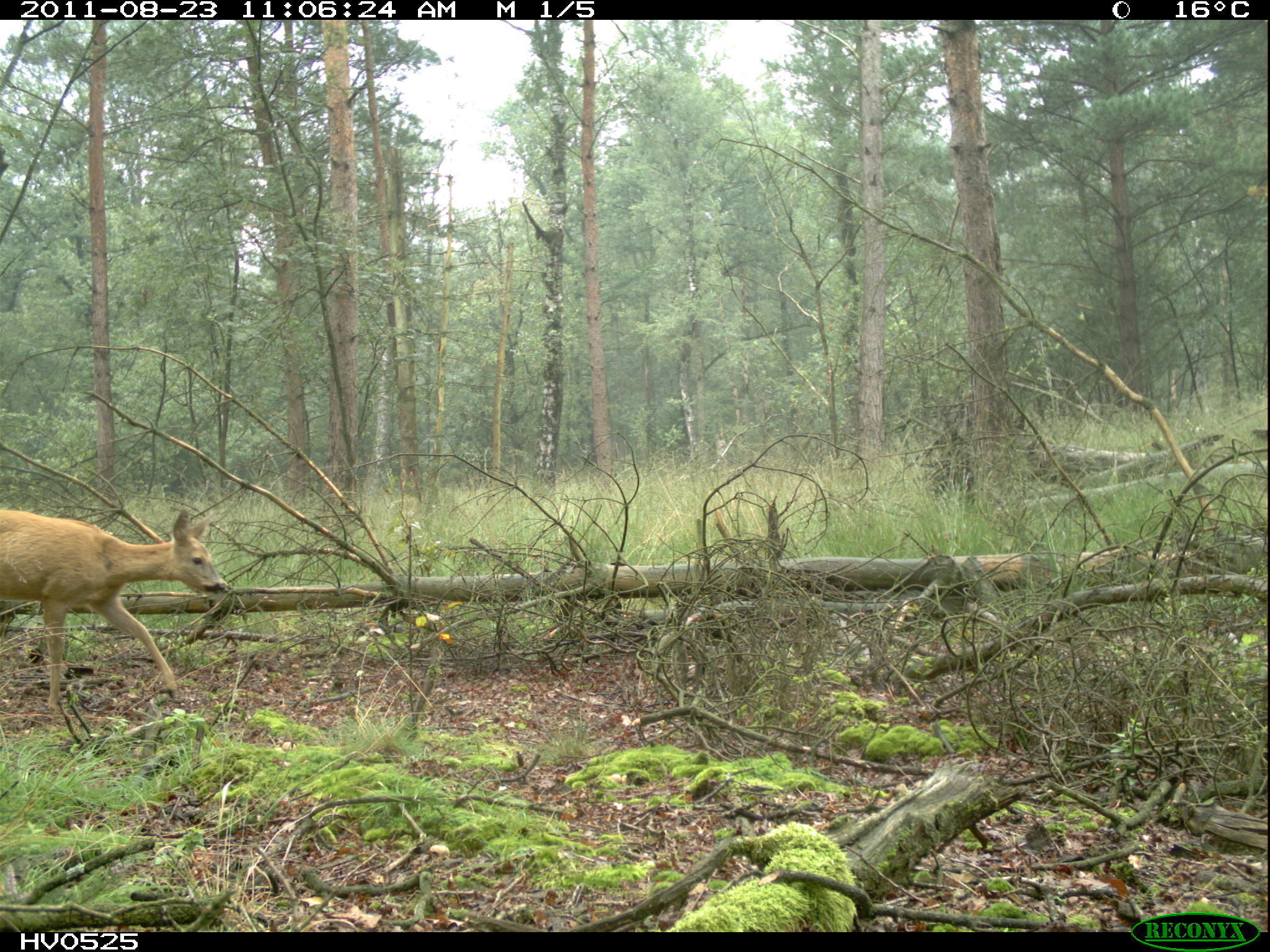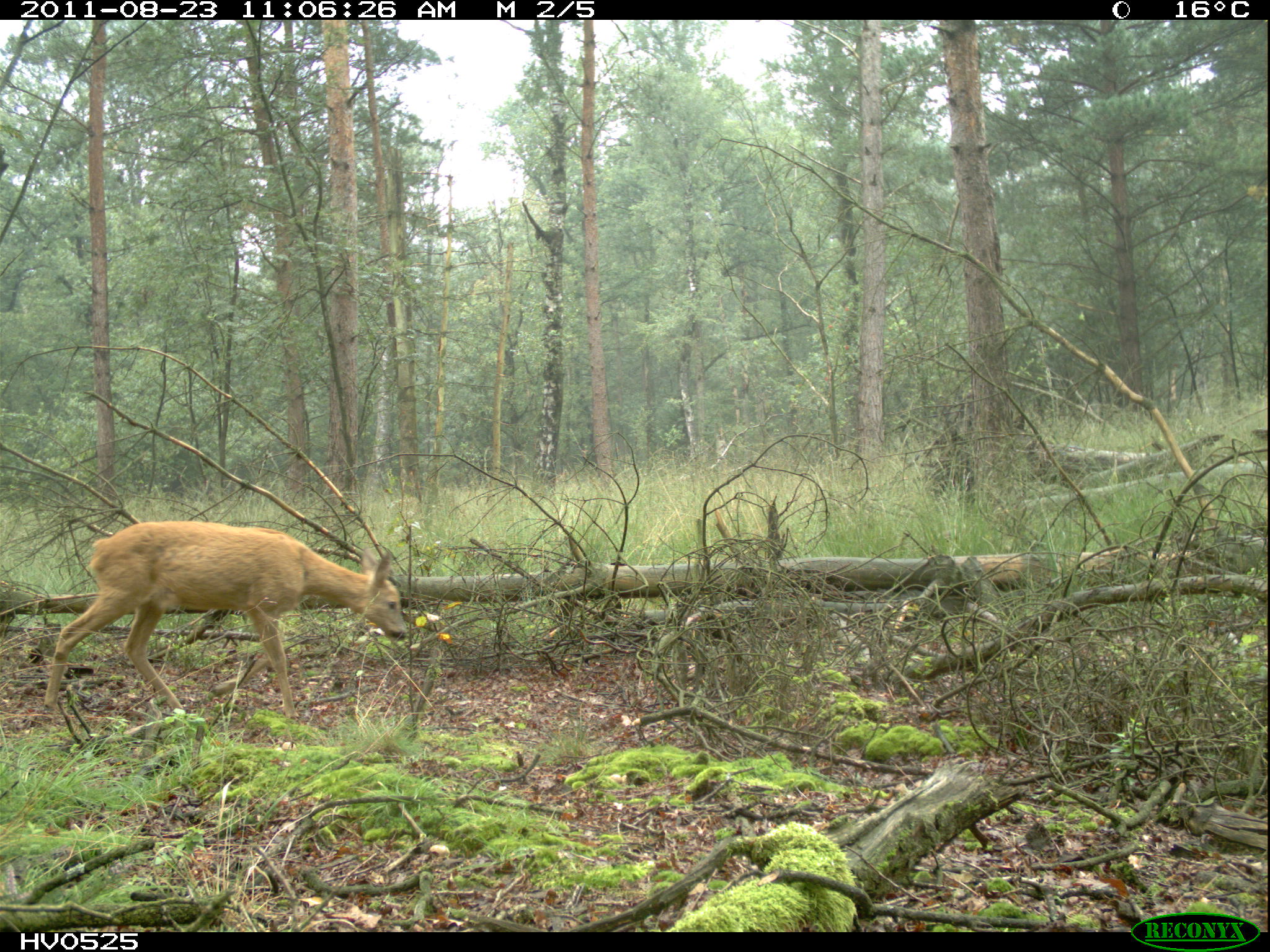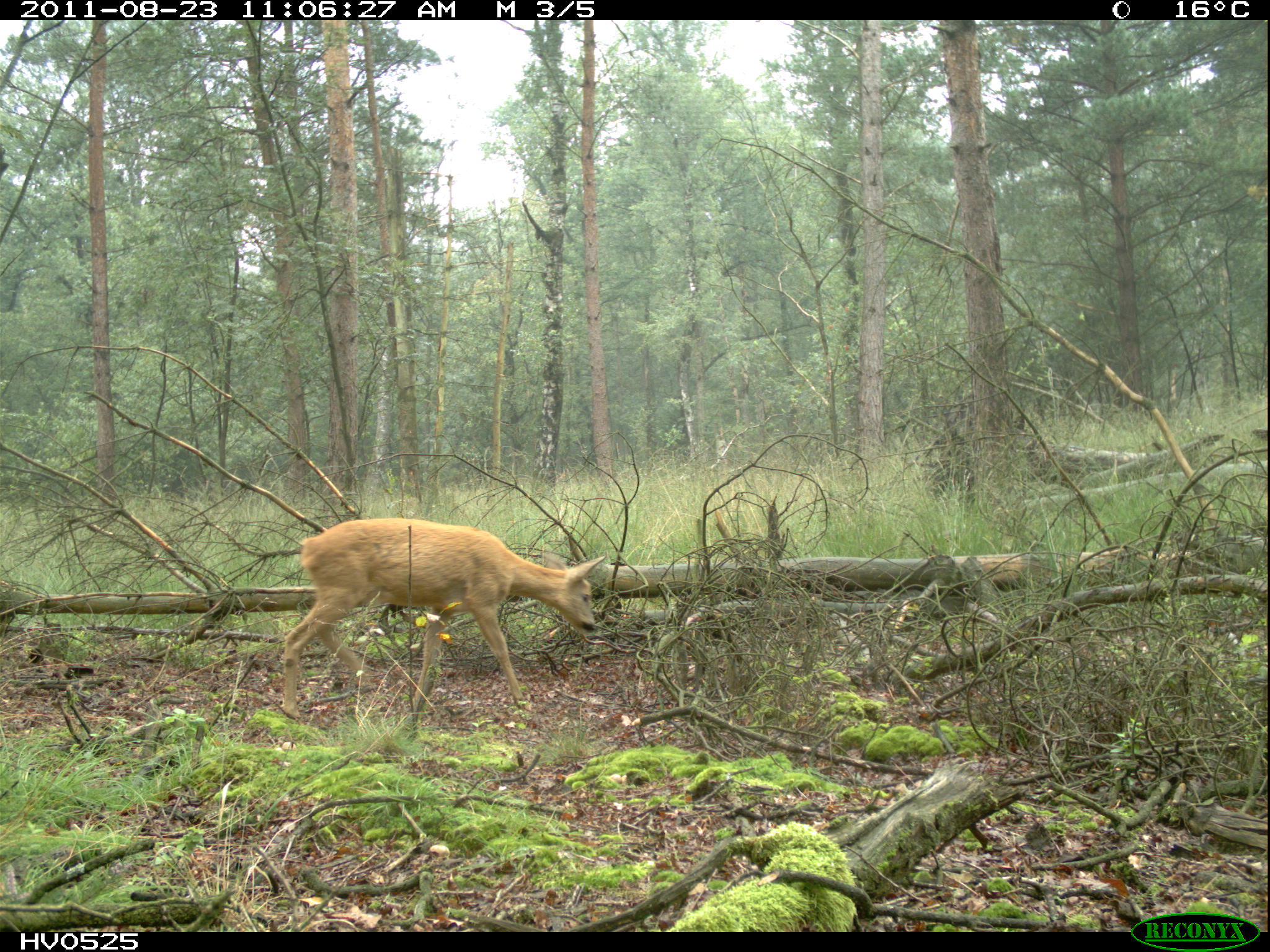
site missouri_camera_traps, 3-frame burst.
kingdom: Animalia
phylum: Chordata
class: Mammalia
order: Artiodactyla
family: Cervidae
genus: Capreolus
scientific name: Capreolus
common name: roe deer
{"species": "roe deer (Capreolus)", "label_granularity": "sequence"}